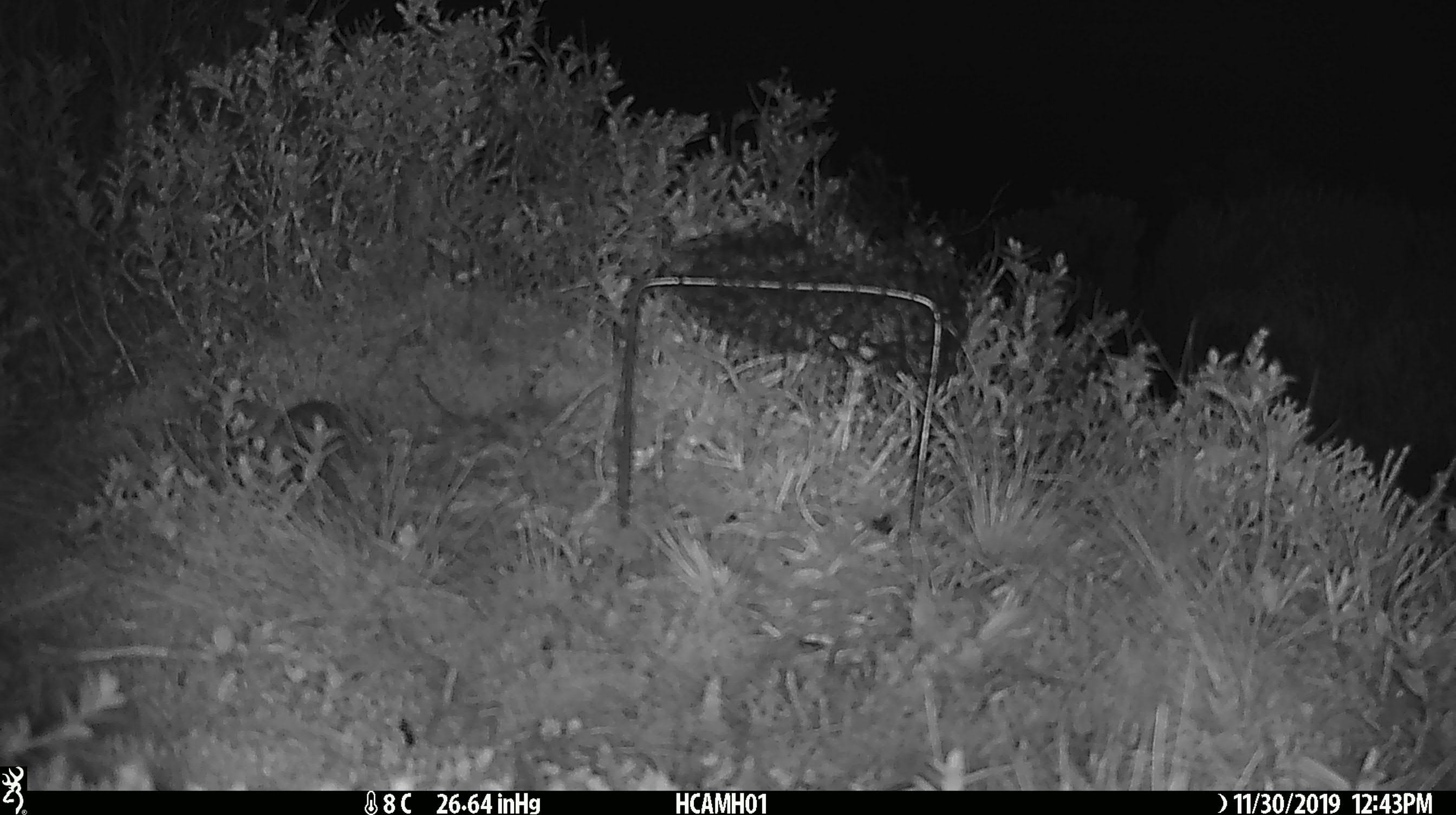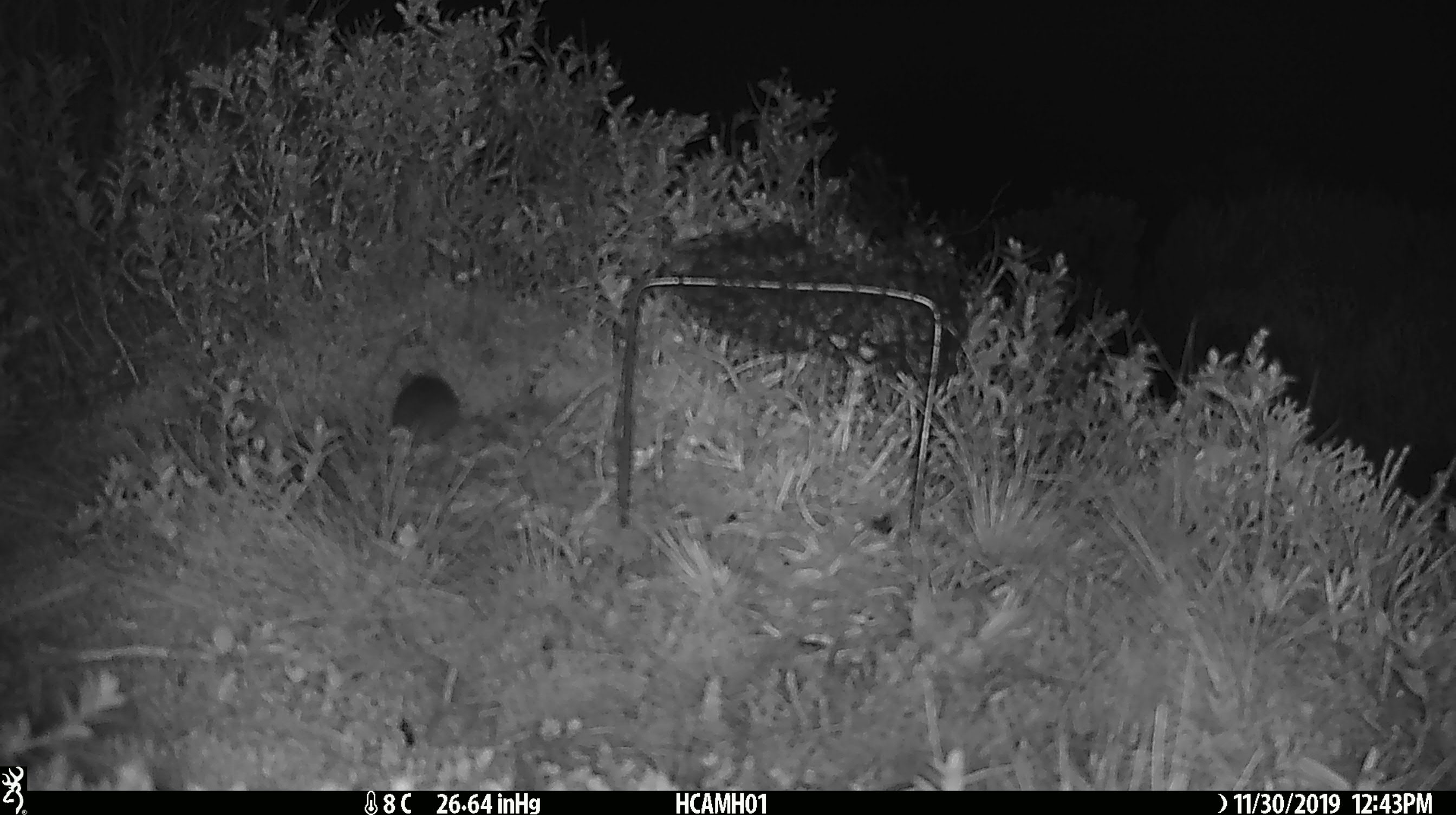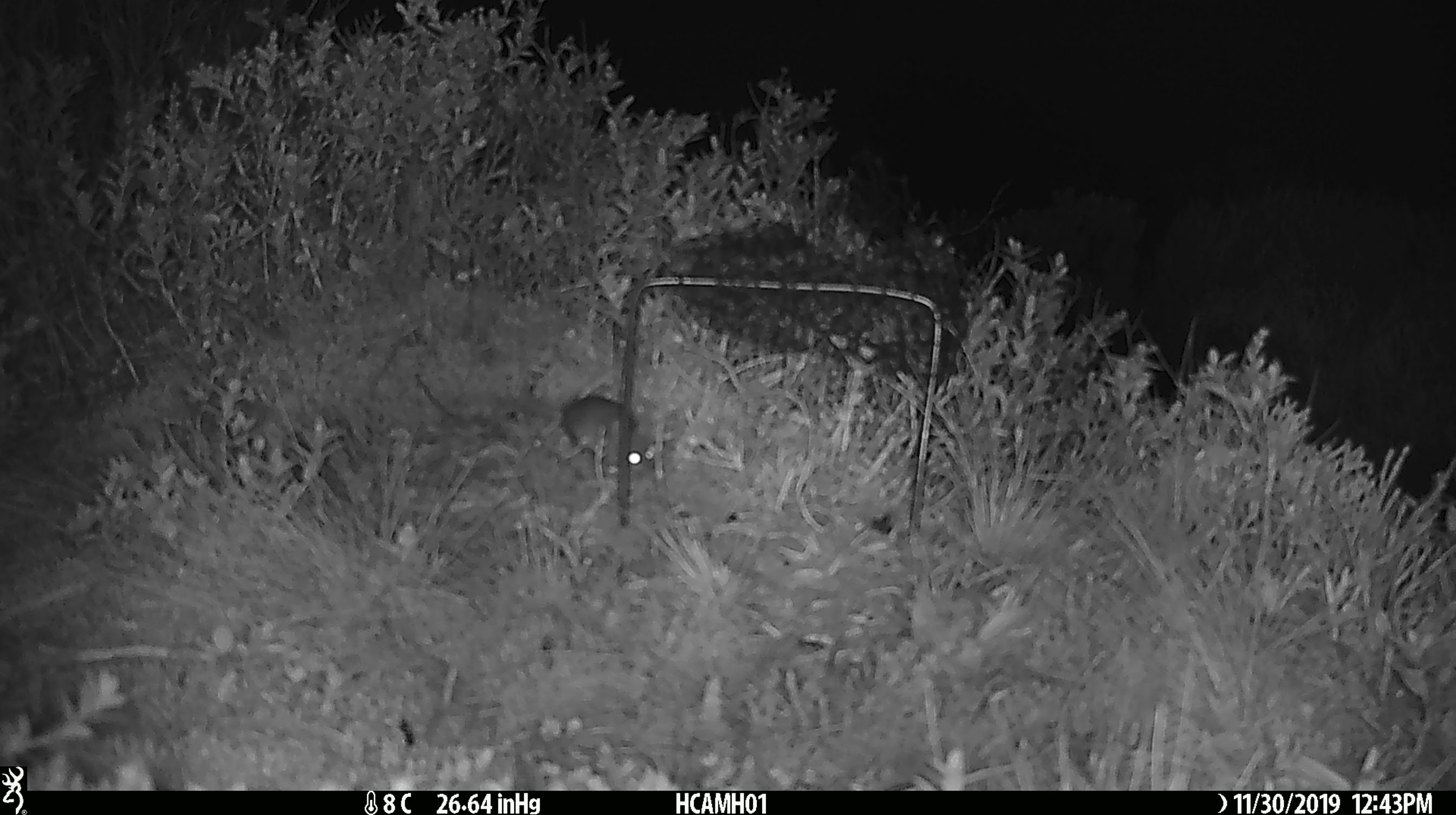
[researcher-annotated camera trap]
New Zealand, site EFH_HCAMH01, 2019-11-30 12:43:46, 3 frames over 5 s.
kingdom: Animalia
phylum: Chordata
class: Mammalia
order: Rodentia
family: Muridae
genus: Mus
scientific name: Mus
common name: mouse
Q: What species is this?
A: Mouse (Mus).